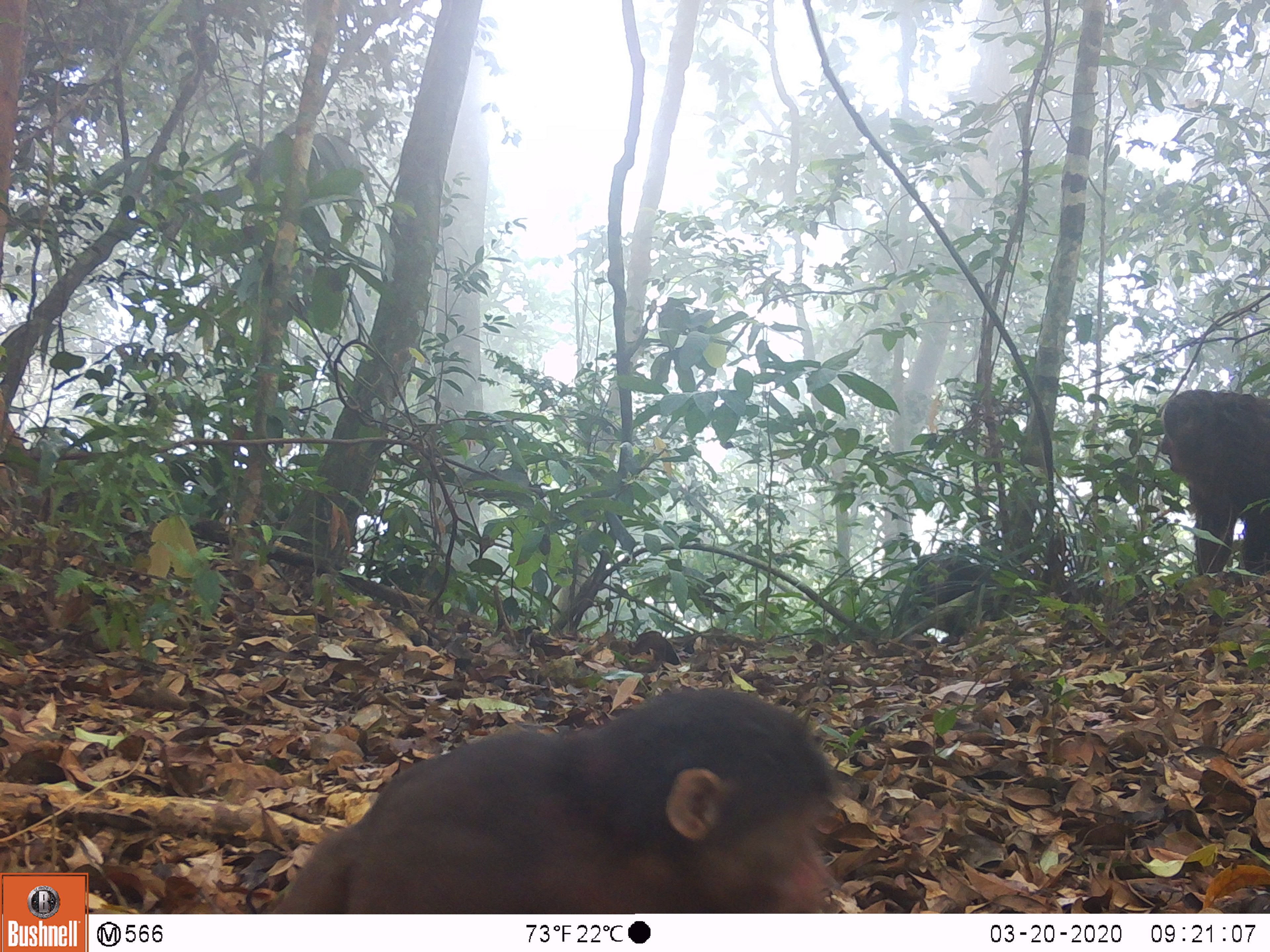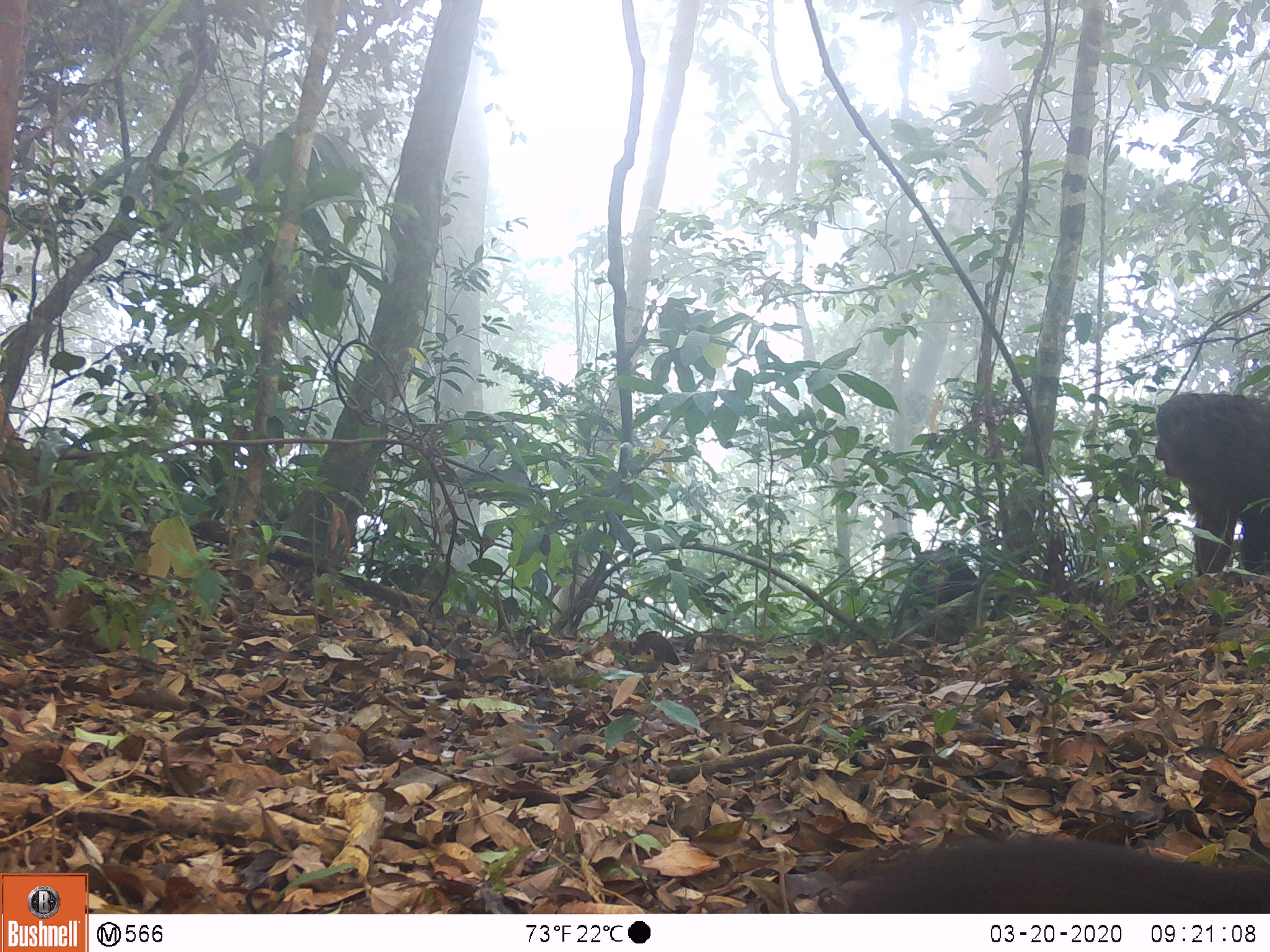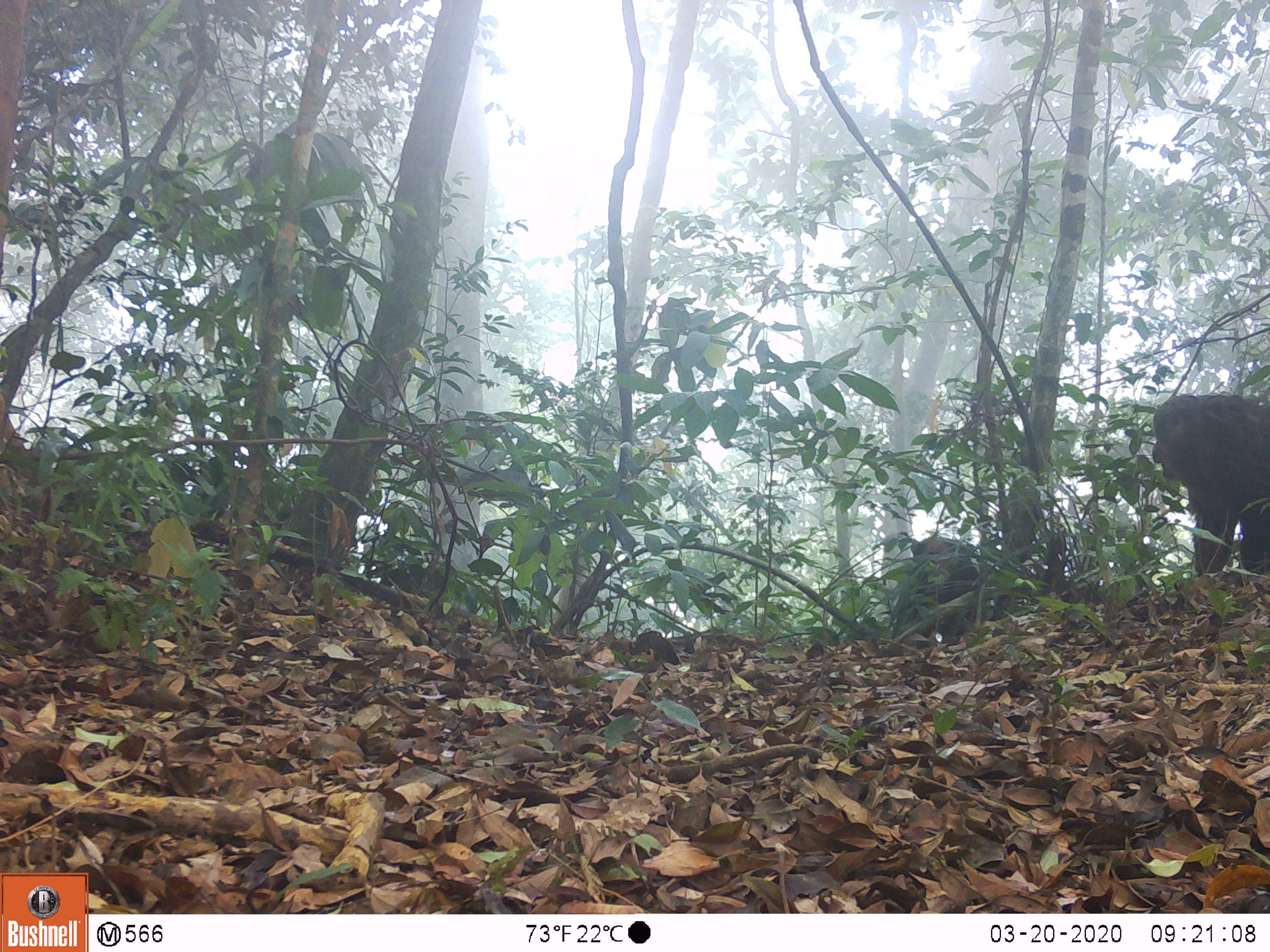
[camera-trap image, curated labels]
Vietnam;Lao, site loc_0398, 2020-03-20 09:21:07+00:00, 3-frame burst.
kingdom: Animalia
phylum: Chordata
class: Mammalia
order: Primates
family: Cercopithecidae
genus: Macaca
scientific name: Macaca arctoides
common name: stump-tailed macaque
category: stump tailed macaque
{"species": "stump tailed macaque (stump-tailed macaque) (Macaca arctoides)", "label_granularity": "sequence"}